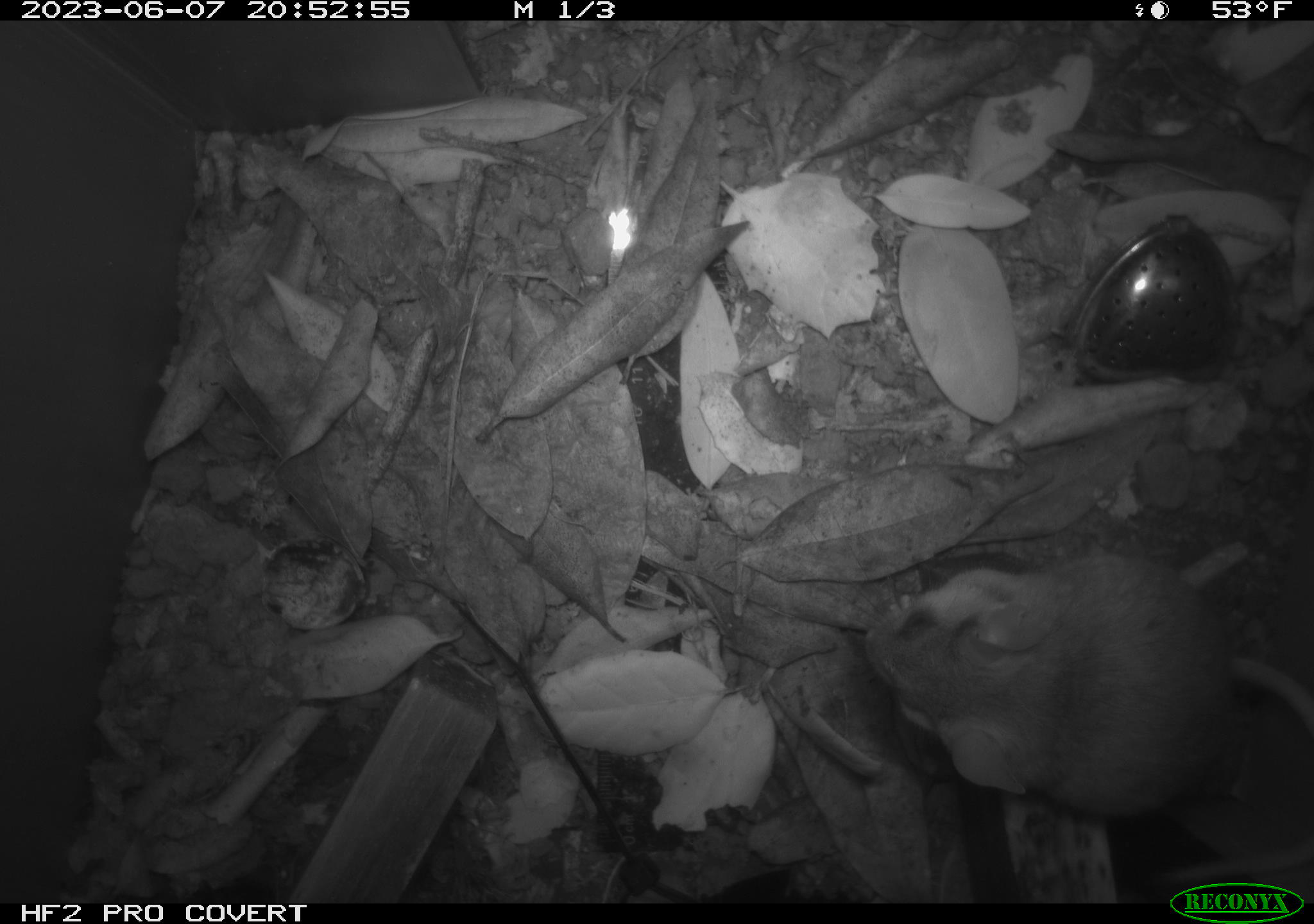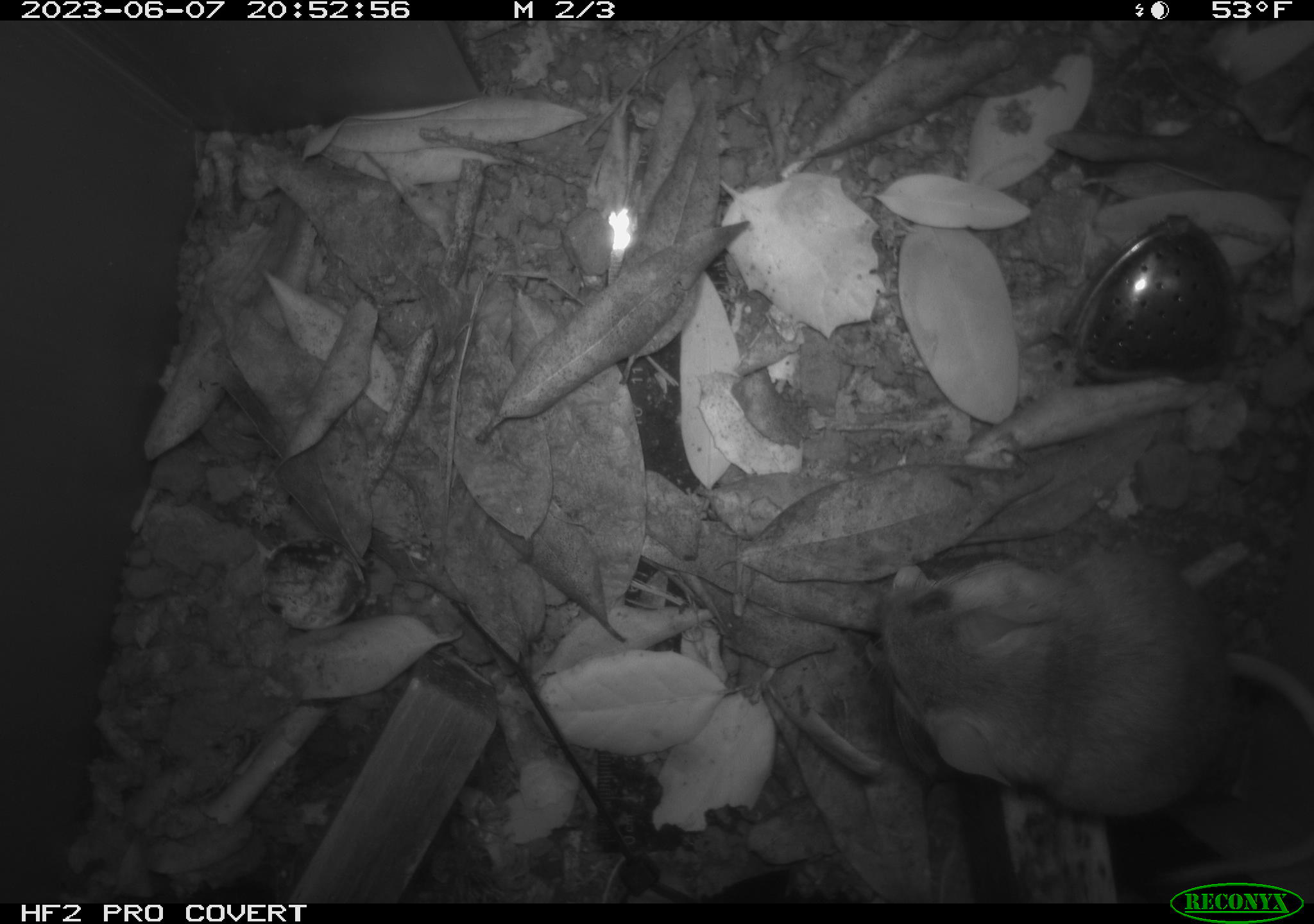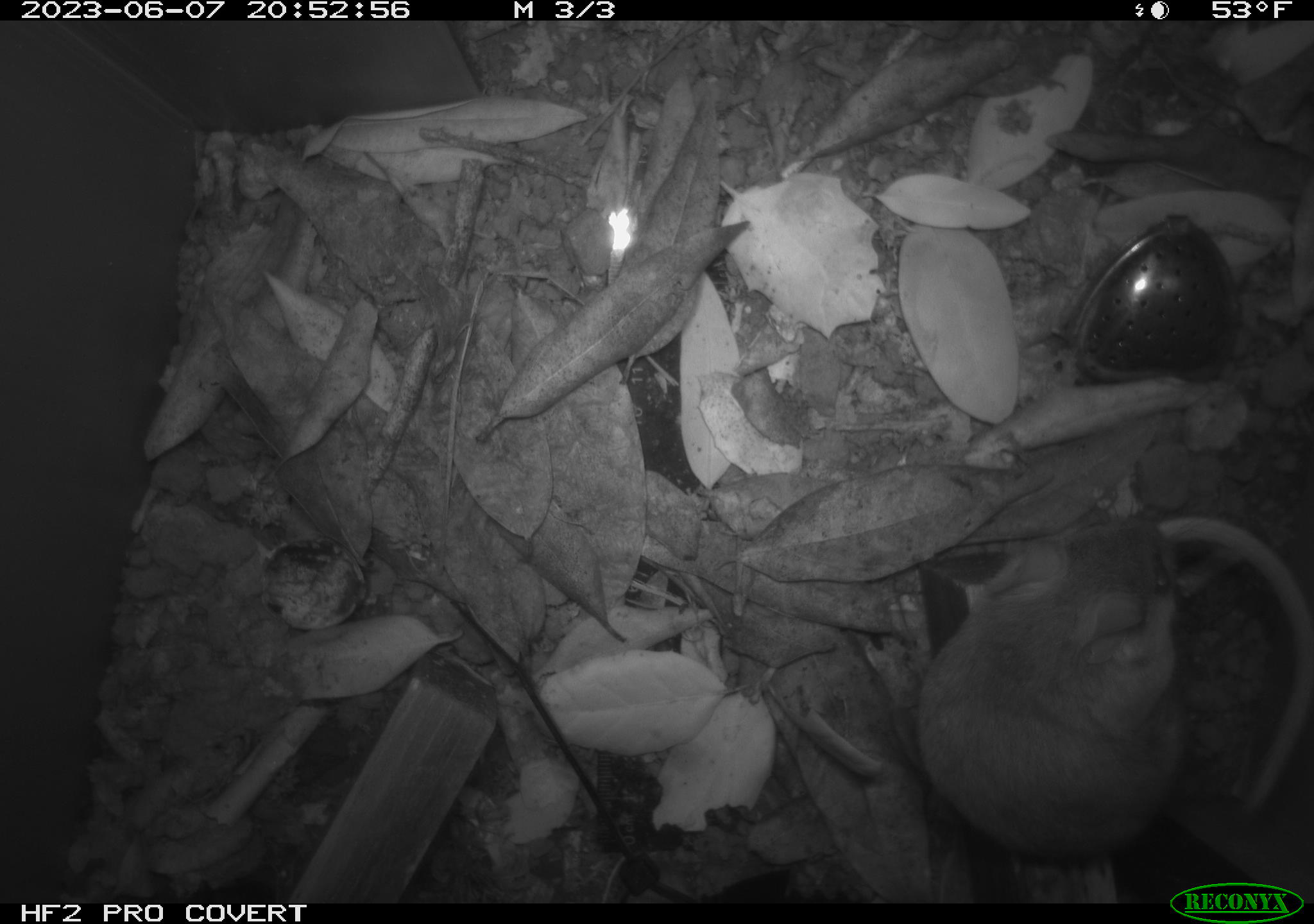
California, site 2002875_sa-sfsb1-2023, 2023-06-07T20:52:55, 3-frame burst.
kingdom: Animalia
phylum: Chordata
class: Mammalia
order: Rodentia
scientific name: Rodentia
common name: mouse species